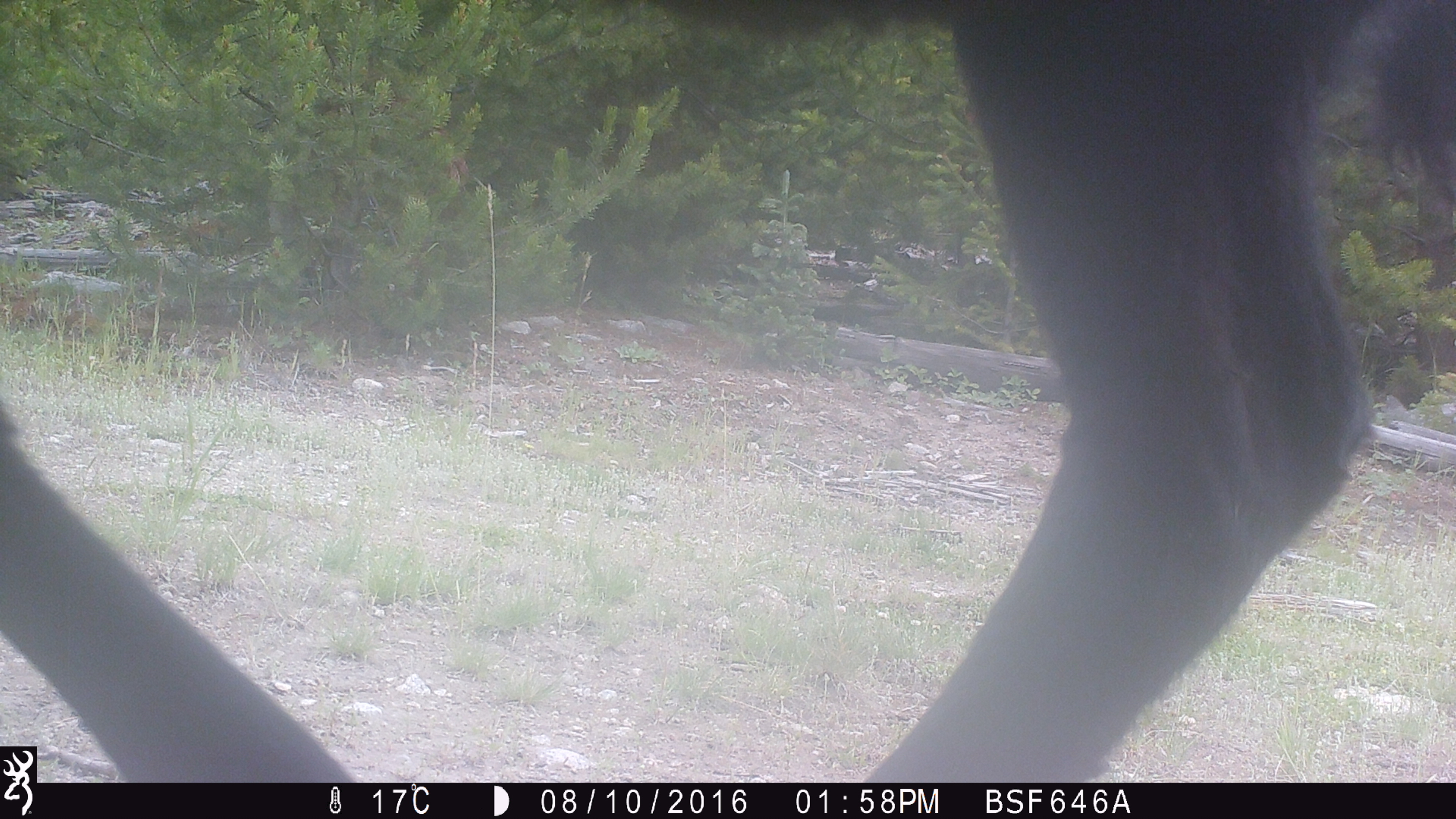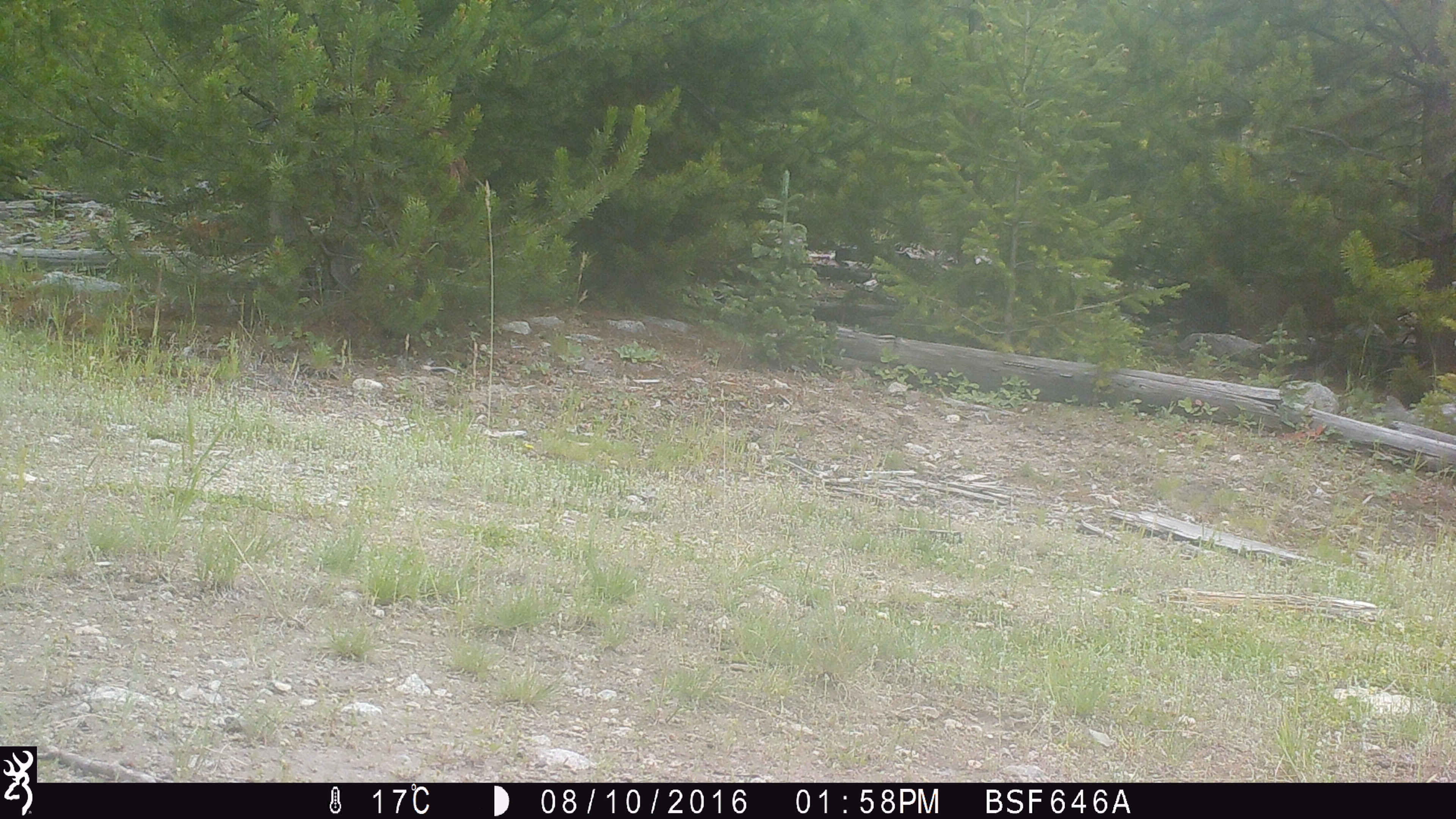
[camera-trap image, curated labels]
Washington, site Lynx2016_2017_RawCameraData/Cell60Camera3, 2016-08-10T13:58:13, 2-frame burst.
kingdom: Animalia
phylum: Chordata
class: Mammalia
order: Artiodactyla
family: Bovidae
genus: Bos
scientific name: Bos taurus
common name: domestic cattle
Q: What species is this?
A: Domestic cattle (Bos taurus).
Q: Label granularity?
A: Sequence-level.